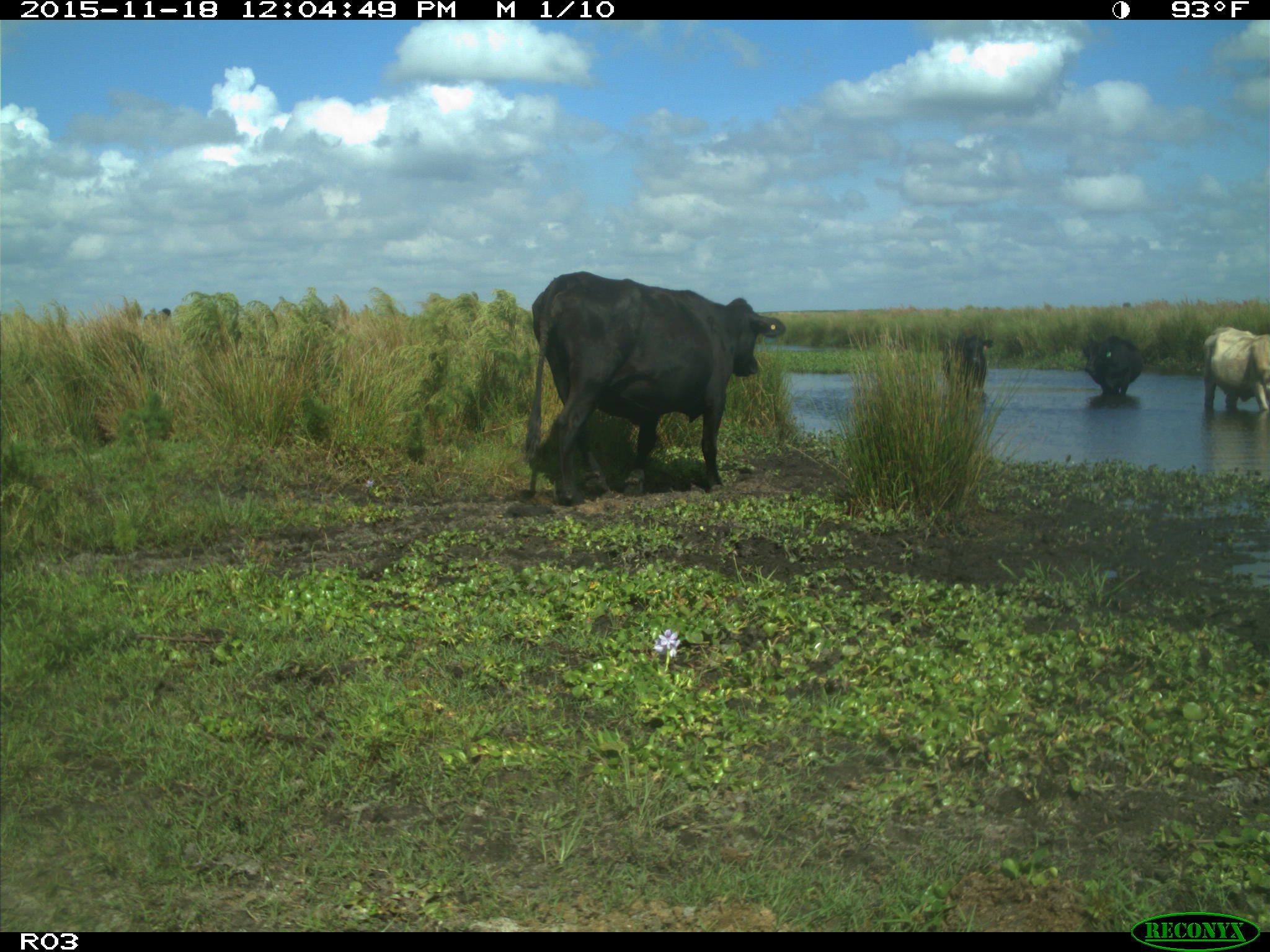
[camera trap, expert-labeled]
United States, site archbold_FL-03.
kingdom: Animalia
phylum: Chordata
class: Mammalia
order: Artiodactyla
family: Bovidae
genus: Bos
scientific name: Bos taurus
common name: domestic cow